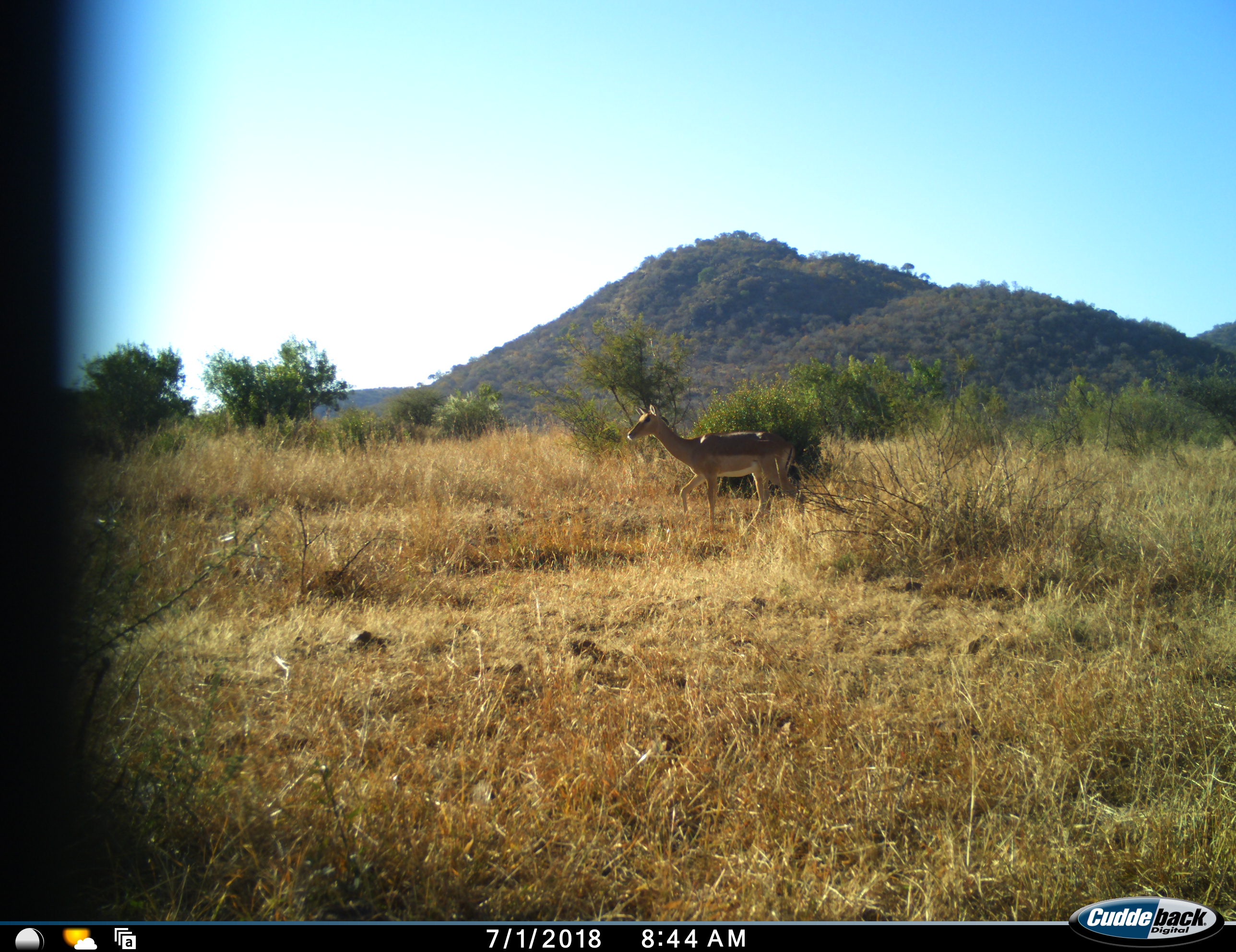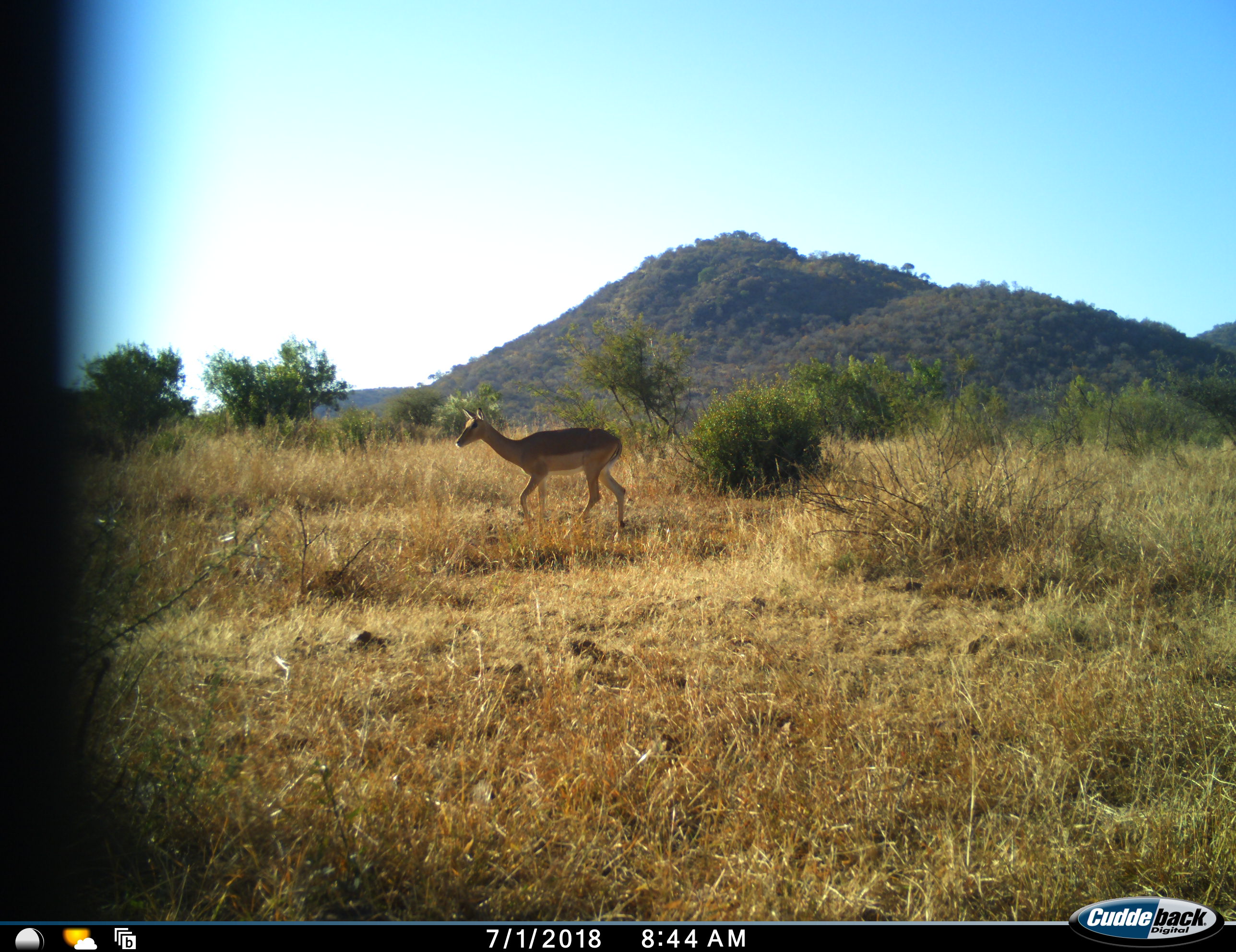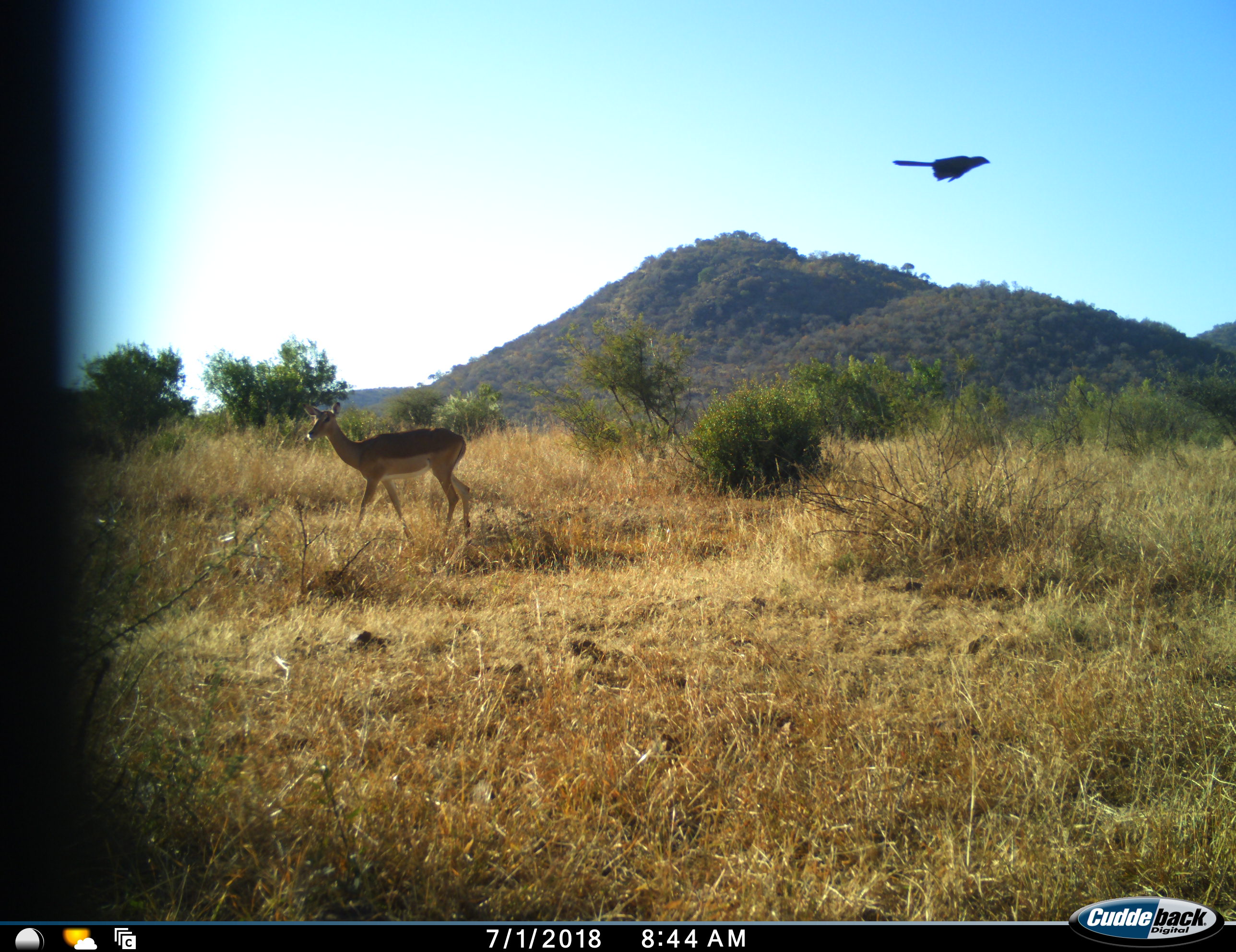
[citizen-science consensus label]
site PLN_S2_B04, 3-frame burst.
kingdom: Animalia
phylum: Chordata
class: Aves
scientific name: Aves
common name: bird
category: birdother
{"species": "birdother (bird) (Aves)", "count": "1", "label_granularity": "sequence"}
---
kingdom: Animalia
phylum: Chordata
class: Mammalia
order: Artiodactyla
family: Bovidae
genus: Aepyceros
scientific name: Aepyceros melampus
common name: impala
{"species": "impala (Aepyceros melampus)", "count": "1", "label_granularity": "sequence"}